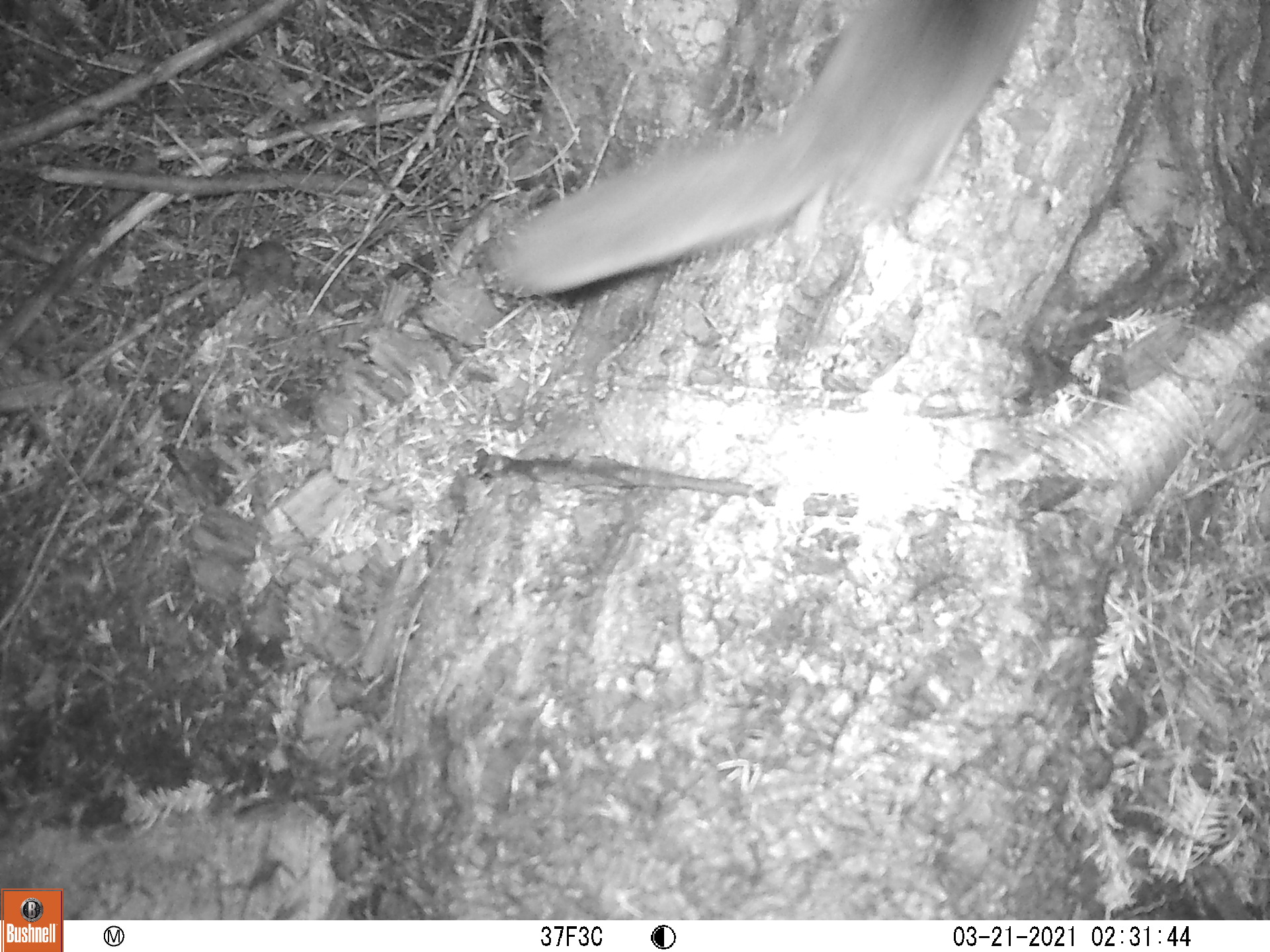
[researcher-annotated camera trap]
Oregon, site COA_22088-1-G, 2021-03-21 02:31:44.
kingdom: Animalia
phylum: Chordata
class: Mammalia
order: Rodentia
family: Sciuridae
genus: Glaucomys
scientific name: Glaucomys oregonensis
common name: humboldt's flying squirrel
Humboldt's flying squirrel (Glaucomys oregonensis).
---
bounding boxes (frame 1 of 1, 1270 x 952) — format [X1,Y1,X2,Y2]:
humboldt's flying squirrel: [475,0,1050,332]